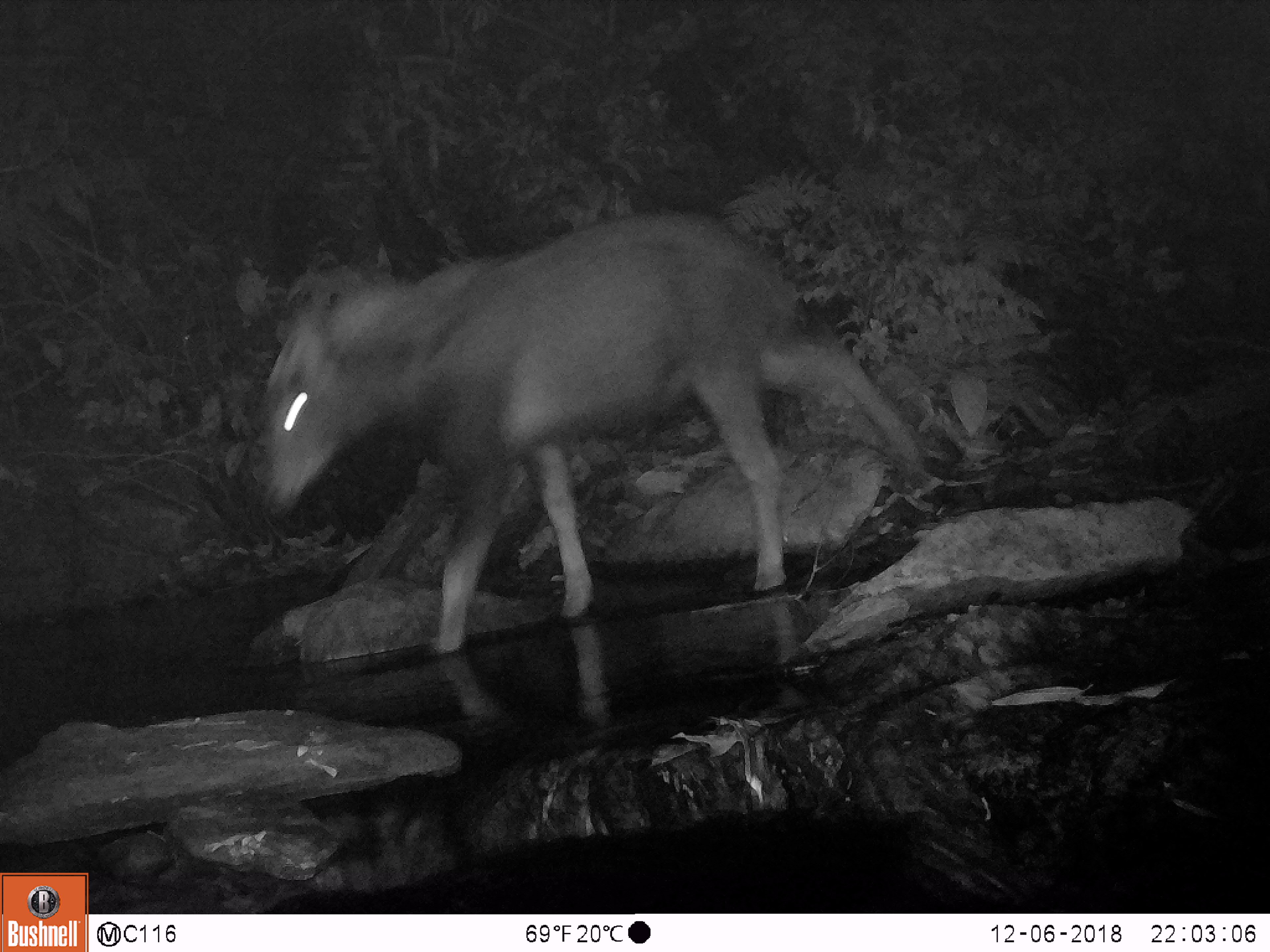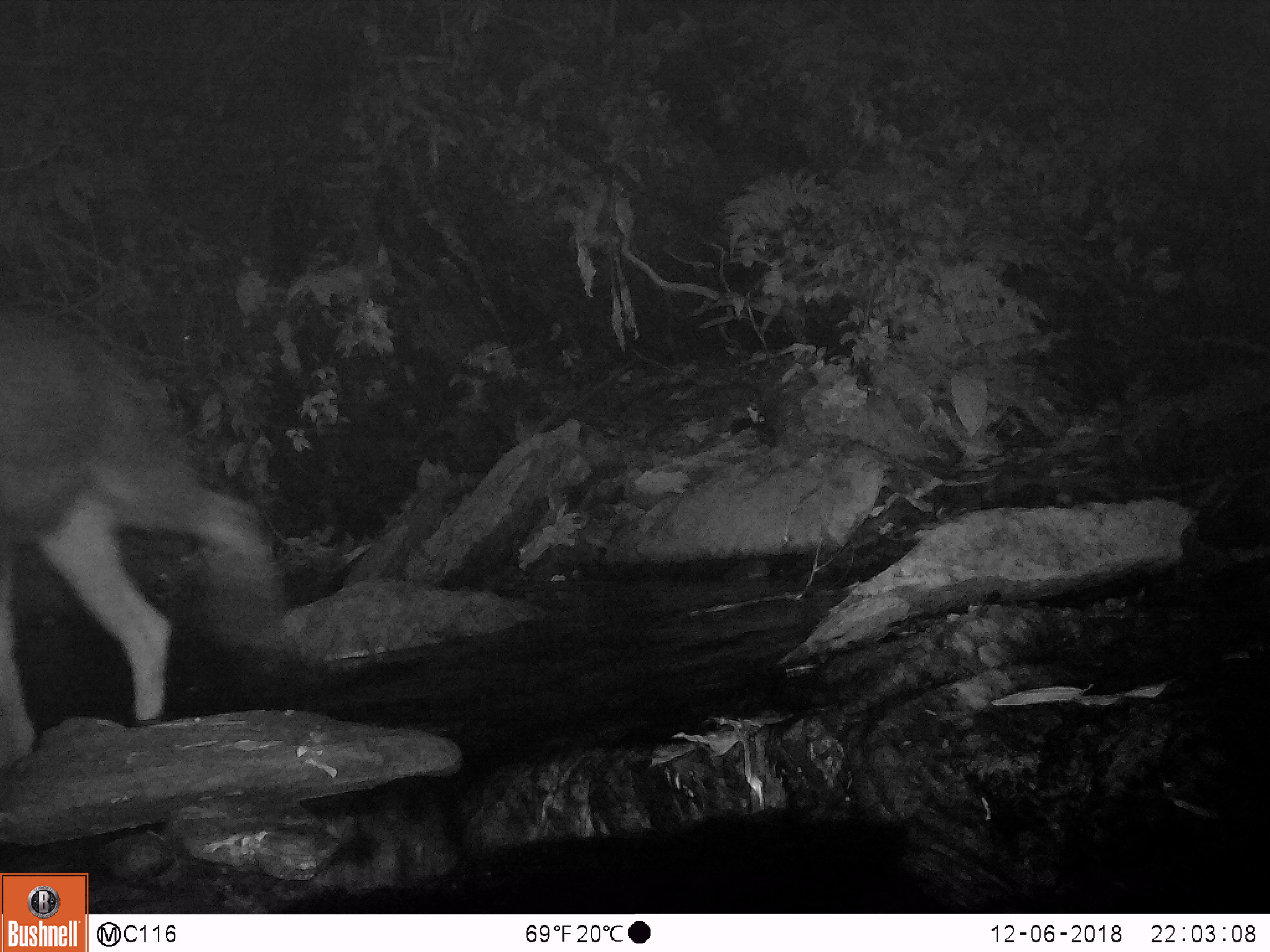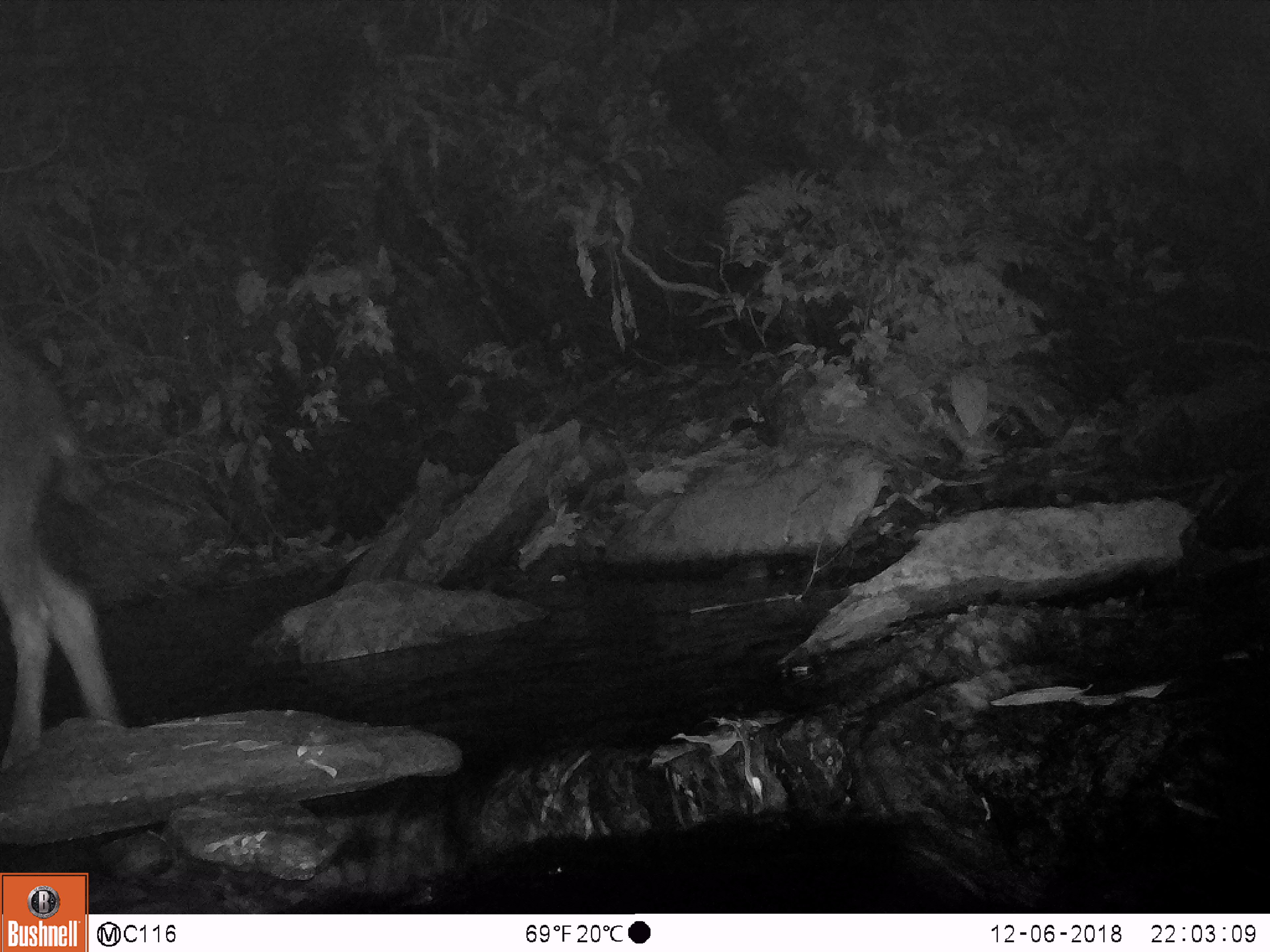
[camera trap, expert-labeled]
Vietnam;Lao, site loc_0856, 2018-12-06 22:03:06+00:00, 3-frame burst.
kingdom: Animalia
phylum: Chordata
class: Mammalia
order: Artiodactyla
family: Bovidae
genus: Capricornis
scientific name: Capricornis sumatraensis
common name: chinese serow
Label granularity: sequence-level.